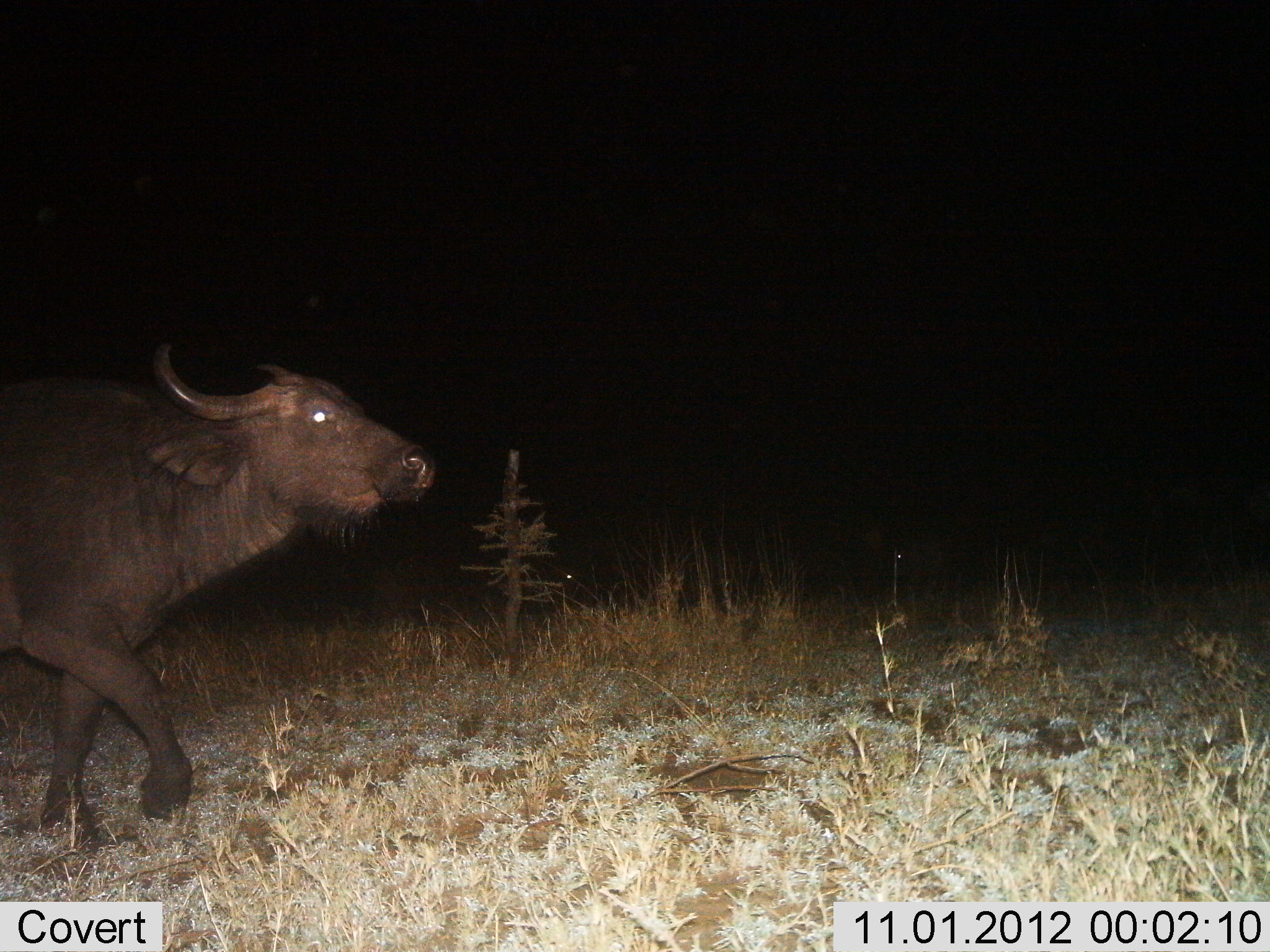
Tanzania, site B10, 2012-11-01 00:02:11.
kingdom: Animalia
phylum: Chordata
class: Mammalia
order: Artiodactyla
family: Bovidae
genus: Syncerus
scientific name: Syncerus caffer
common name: cape buffalo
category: buffalo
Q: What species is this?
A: Buffalo (cape buffalo) (Syncerus caffer).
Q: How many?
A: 1.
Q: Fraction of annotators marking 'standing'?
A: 10%.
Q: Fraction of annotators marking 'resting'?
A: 0%.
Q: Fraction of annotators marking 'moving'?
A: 90%.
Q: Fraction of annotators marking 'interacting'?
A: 0%.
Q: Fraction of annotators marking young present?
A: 0%.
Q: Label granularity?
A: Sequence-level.